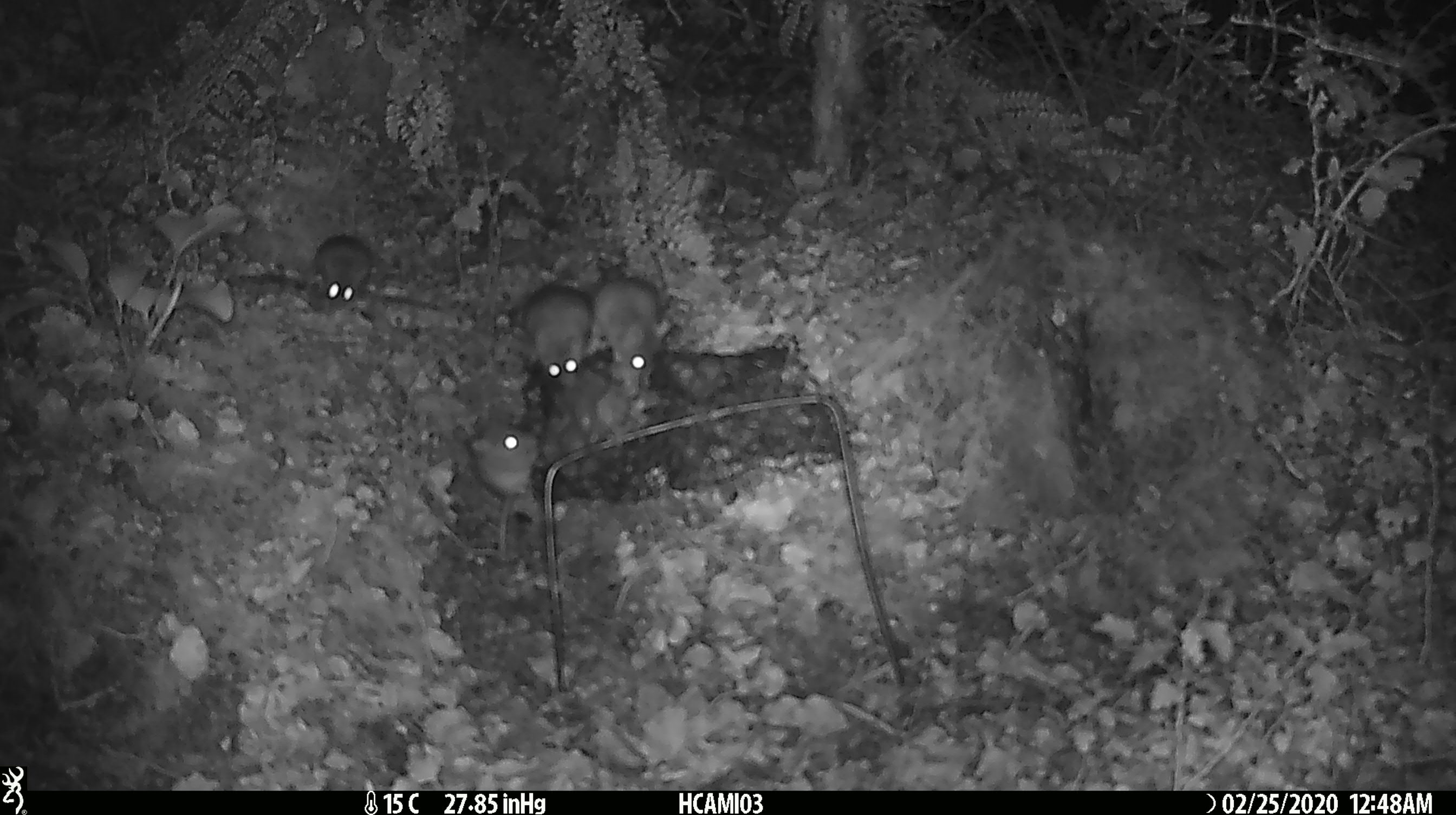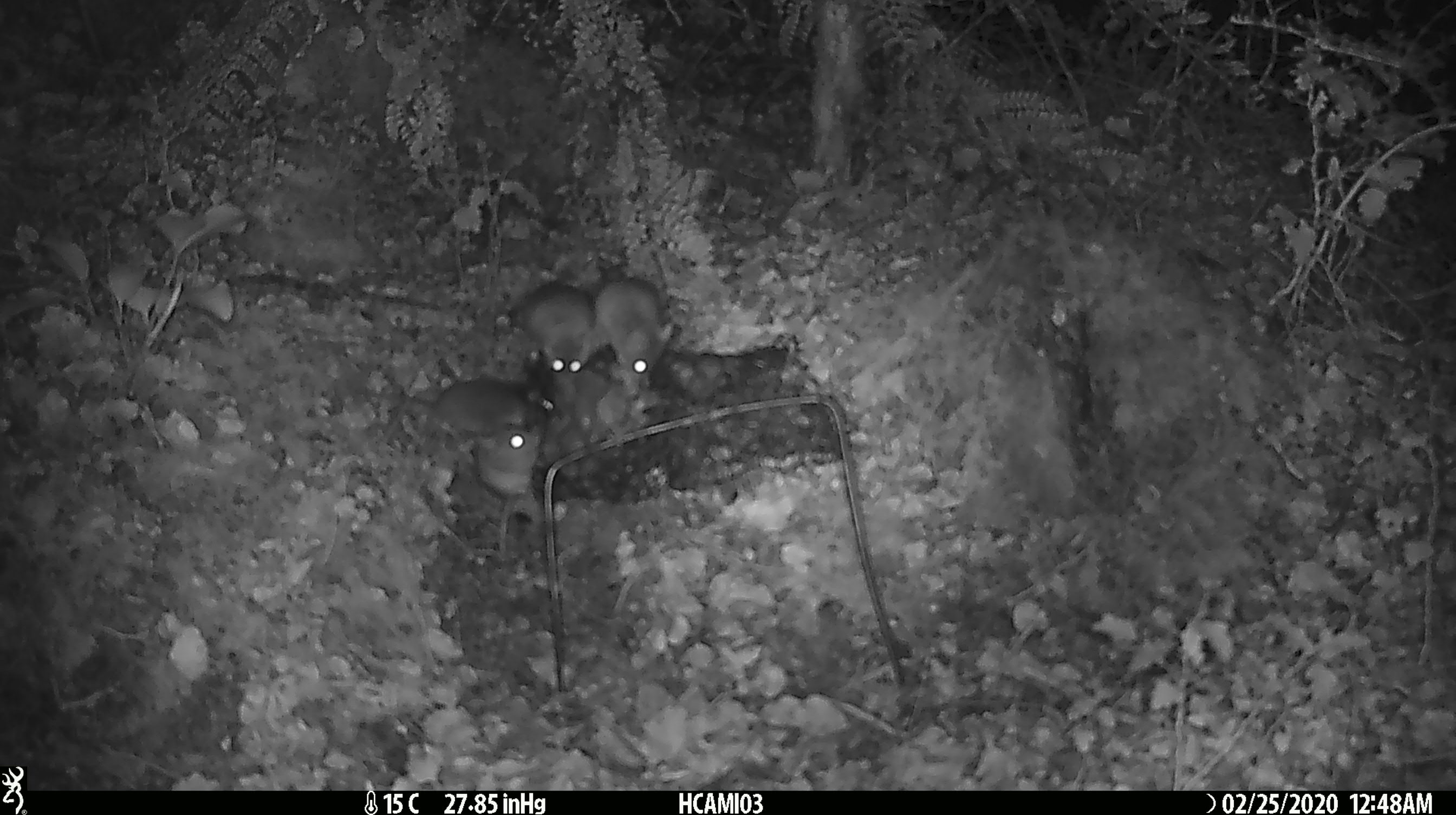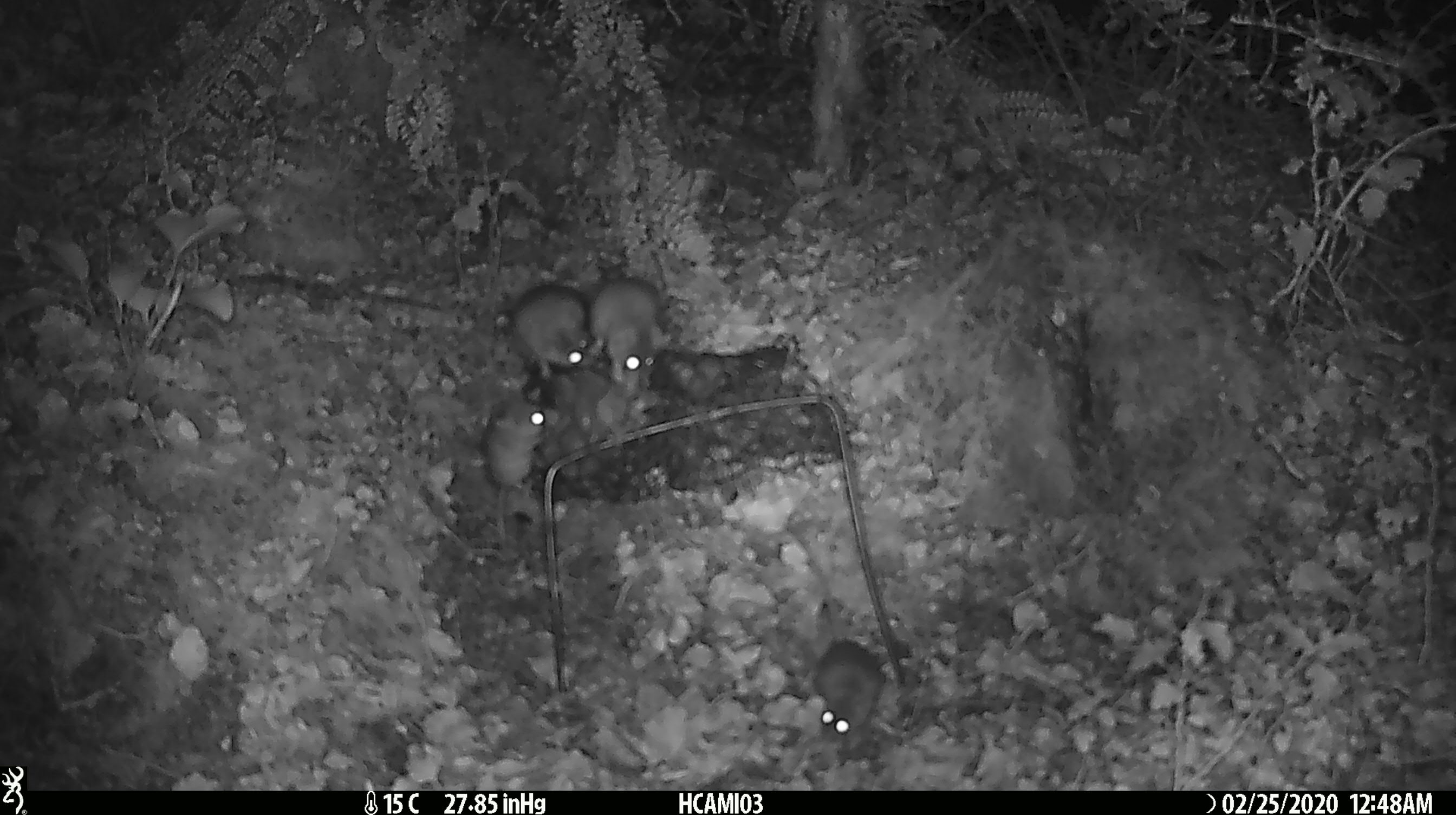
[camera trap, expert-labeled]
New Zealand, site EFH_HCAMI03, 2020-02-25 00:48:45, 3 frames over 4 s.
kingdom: Animalia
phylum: Chordata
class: Mammalia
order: Rodentia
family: Muridae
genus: Mus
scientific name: Mus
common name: mouse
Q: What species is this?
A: Mouse (Mus).